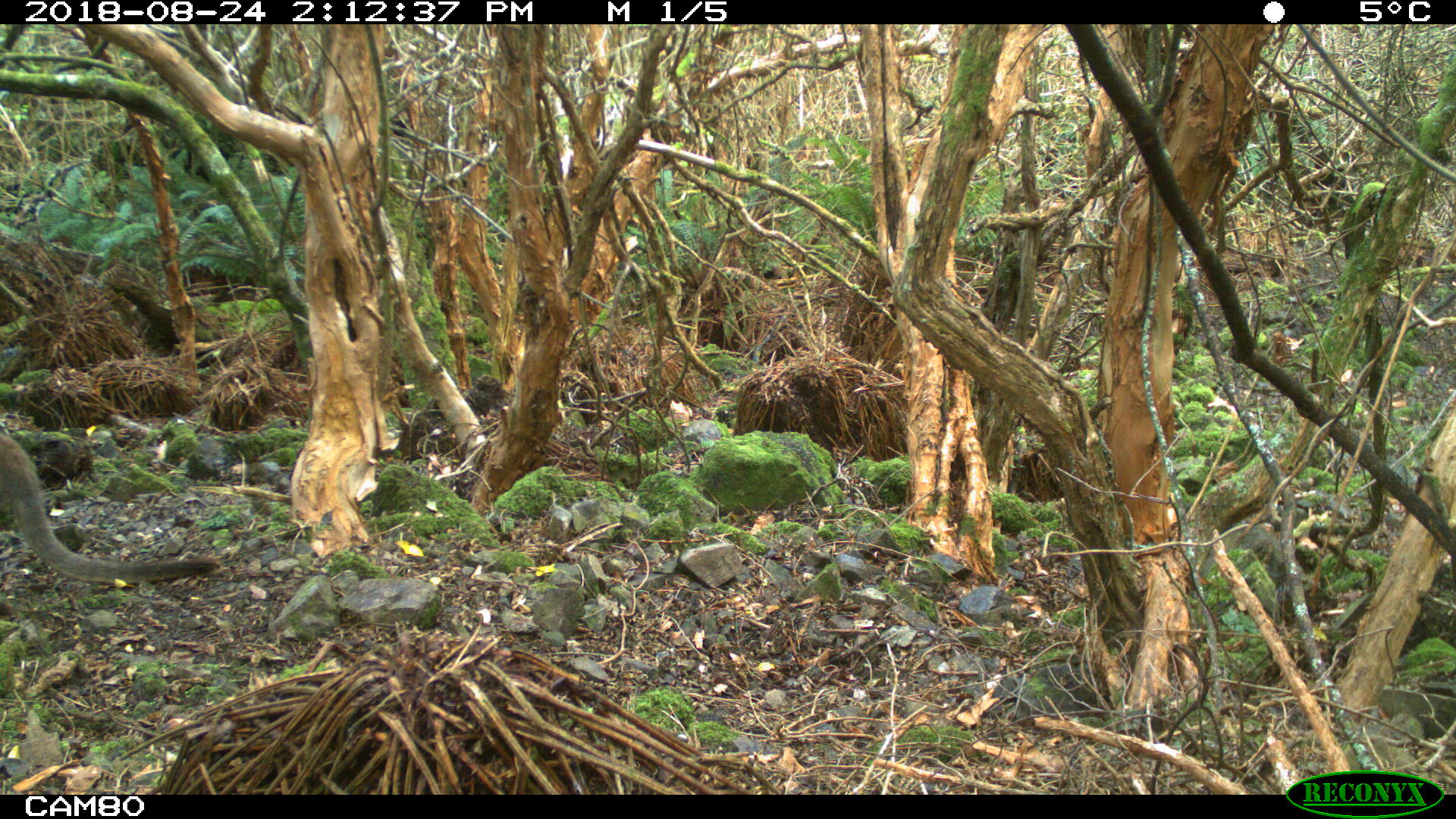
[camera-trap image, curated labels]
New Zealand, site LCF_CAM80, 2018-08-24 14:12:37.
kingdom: Animalia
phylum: Chordata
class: Mammalia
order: Diprotodontia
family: Macropodidae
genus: Notamacropus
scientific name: Notamacropus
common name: wallaby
Wallaby (Notamacropus).